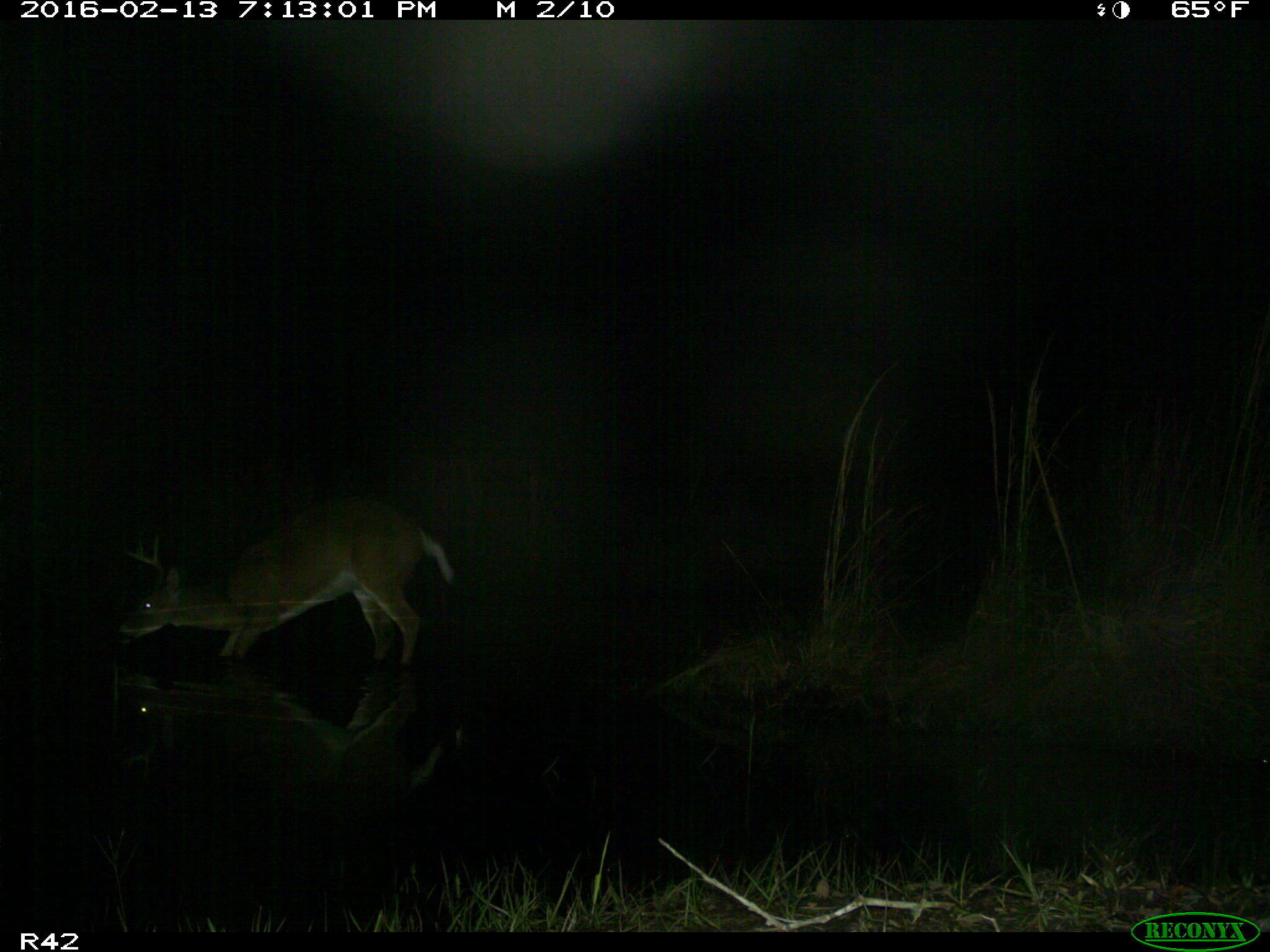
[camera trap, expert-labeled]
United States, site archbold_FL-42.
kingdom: Animalia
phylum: Chordata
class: Mammalia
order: Artiodactyla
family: Cervidae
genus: Odocoileus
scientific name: Odocoileus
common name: deer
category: unidentified deer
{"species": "unidentified deer (deer) (Odocoileus)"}